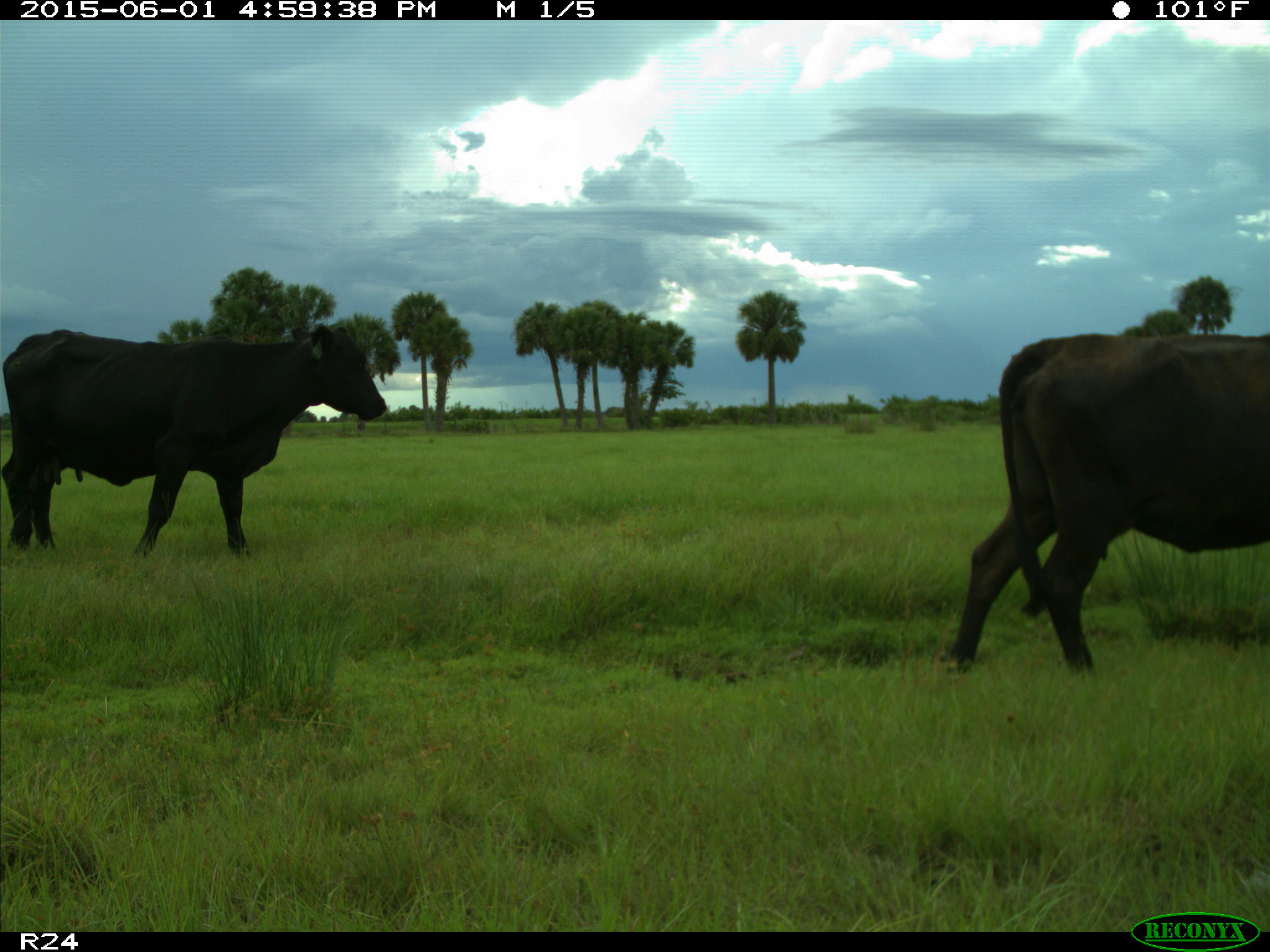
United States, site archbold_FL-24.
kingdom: Animalia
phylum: Chordata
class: Mammalia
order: Artiodactyla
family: Bovidae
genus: Bos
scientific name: Bos taurus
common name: domestic cow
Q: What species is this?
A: Bos taurus (domestic cow).